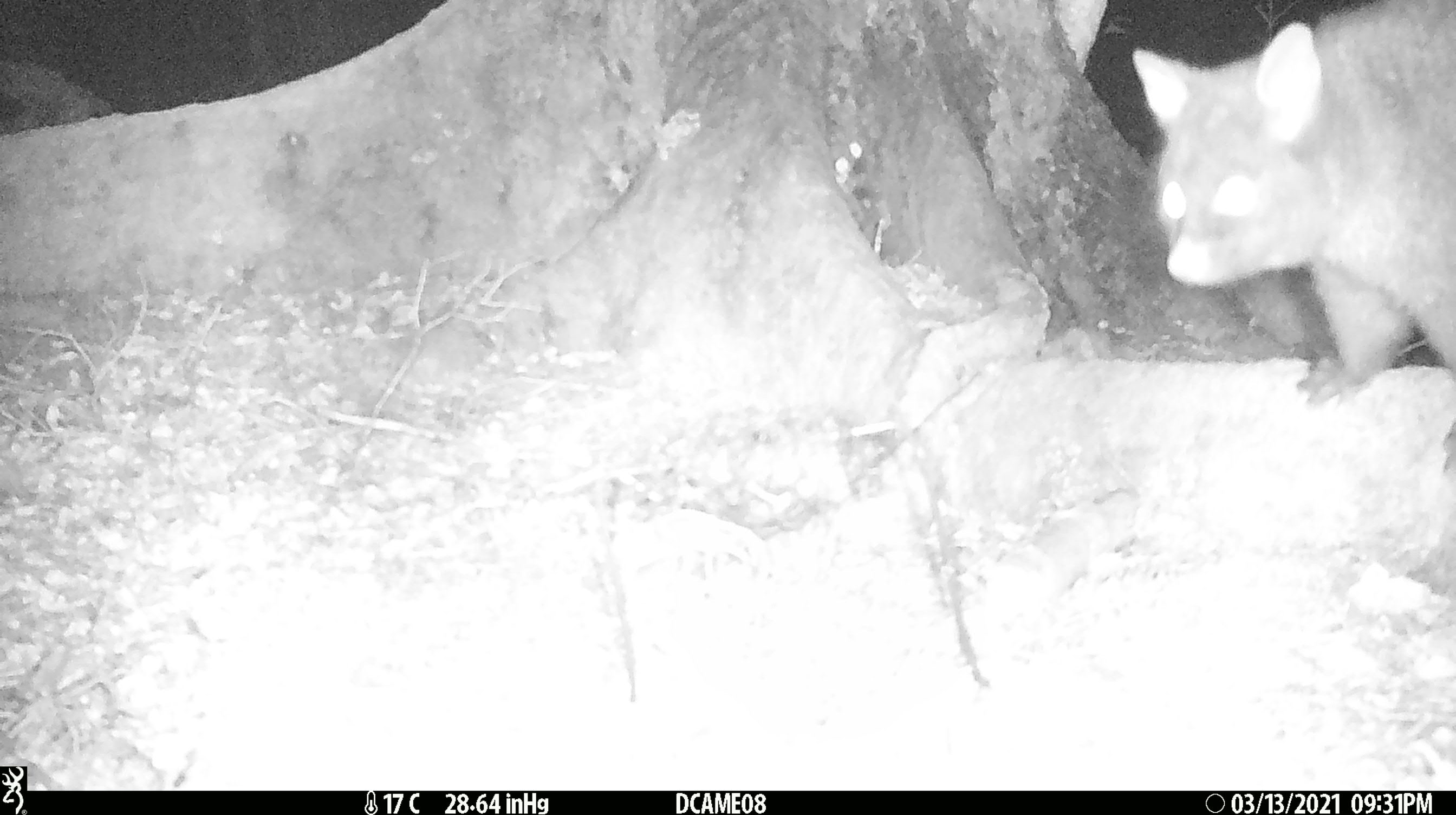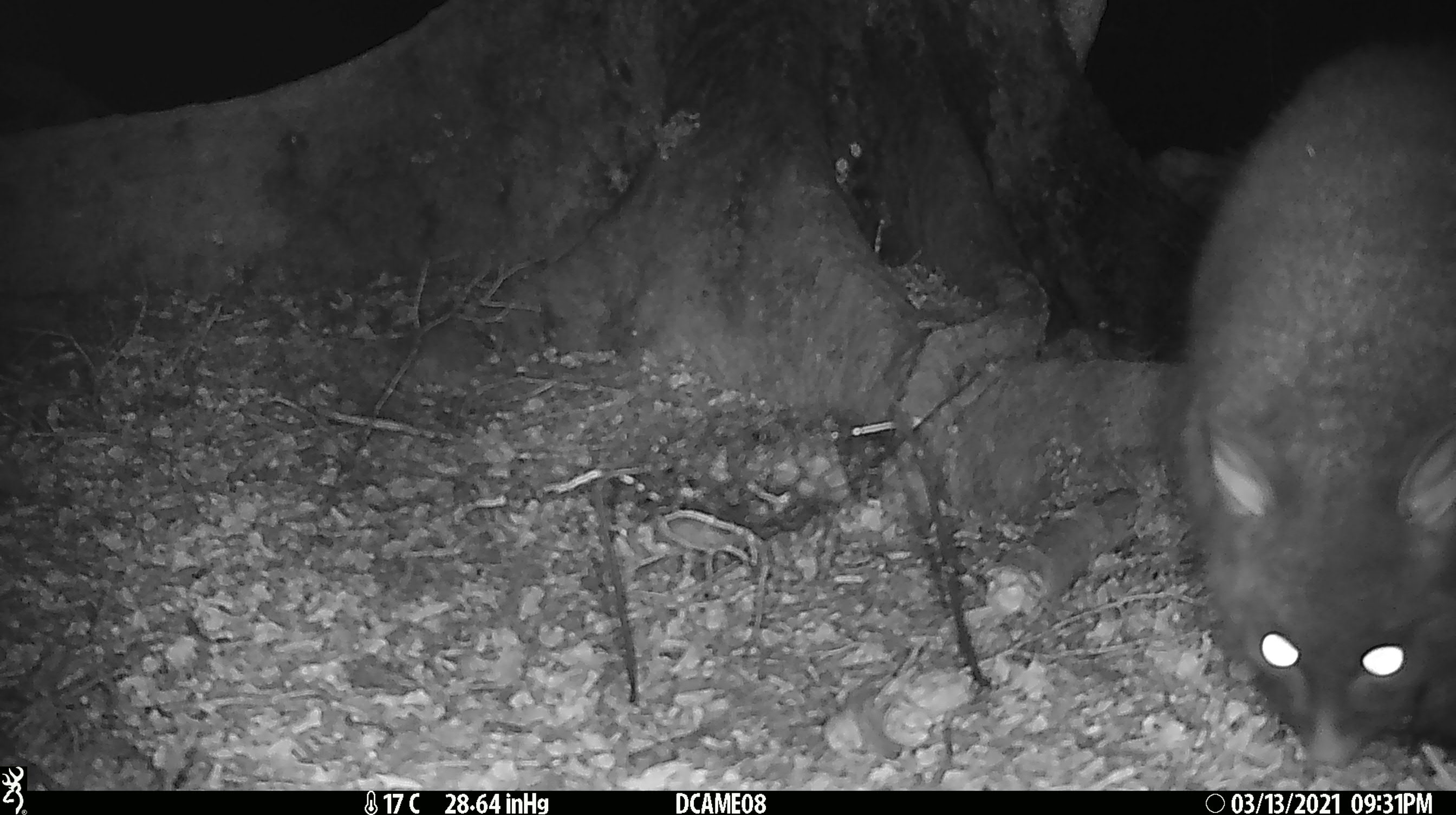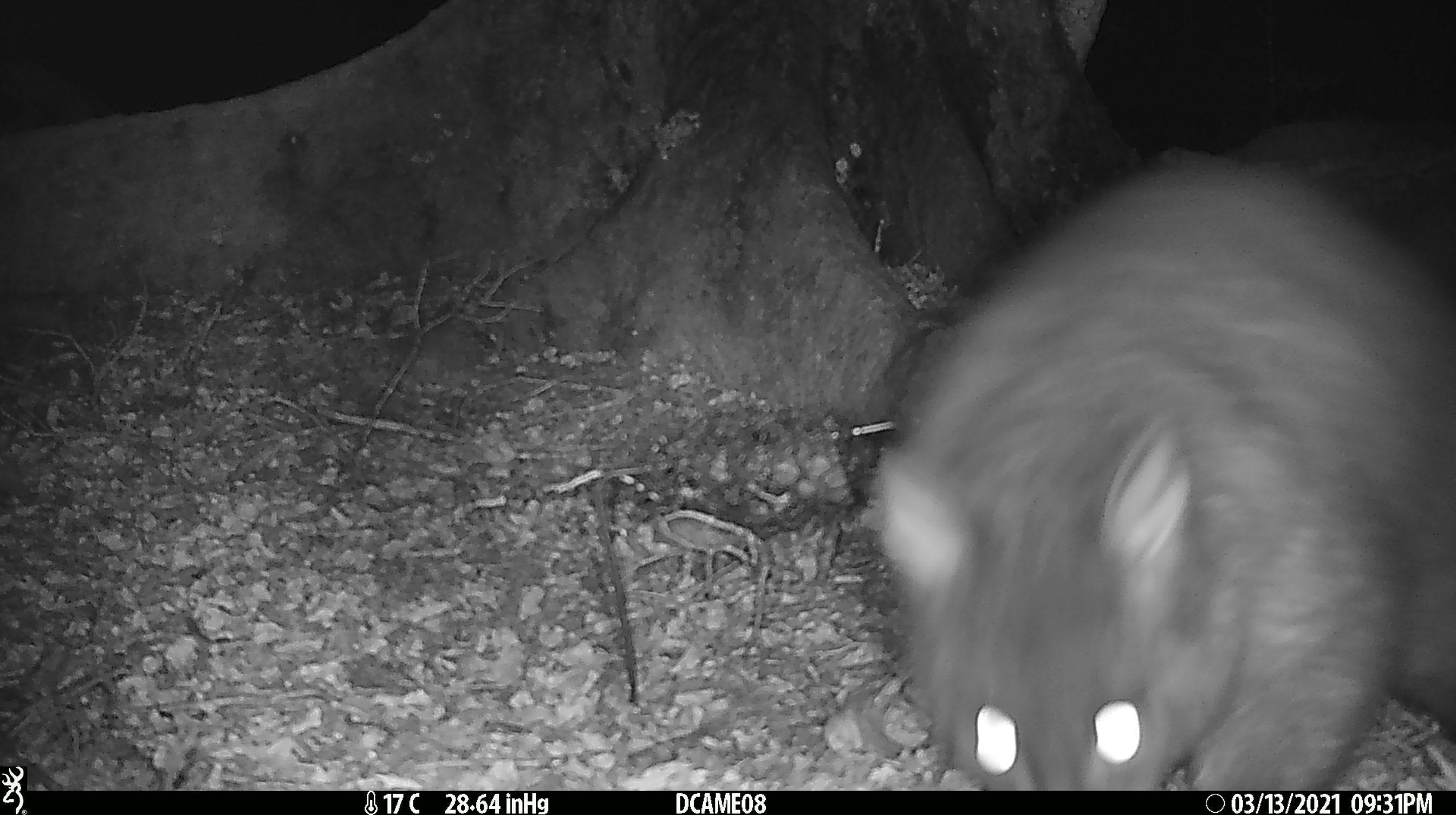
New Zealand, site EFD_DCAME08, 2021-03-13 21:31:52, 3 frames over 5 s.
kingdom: Animalia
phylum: Chordata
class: Mammalia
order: Diprotodontia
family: Phalangeridae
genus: Trichosurus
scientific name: Trichosurus vulpecula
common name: common brushtail possum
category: possum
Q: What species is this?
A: Possum (common brushtail possum) (Trichosurus vulpecula).